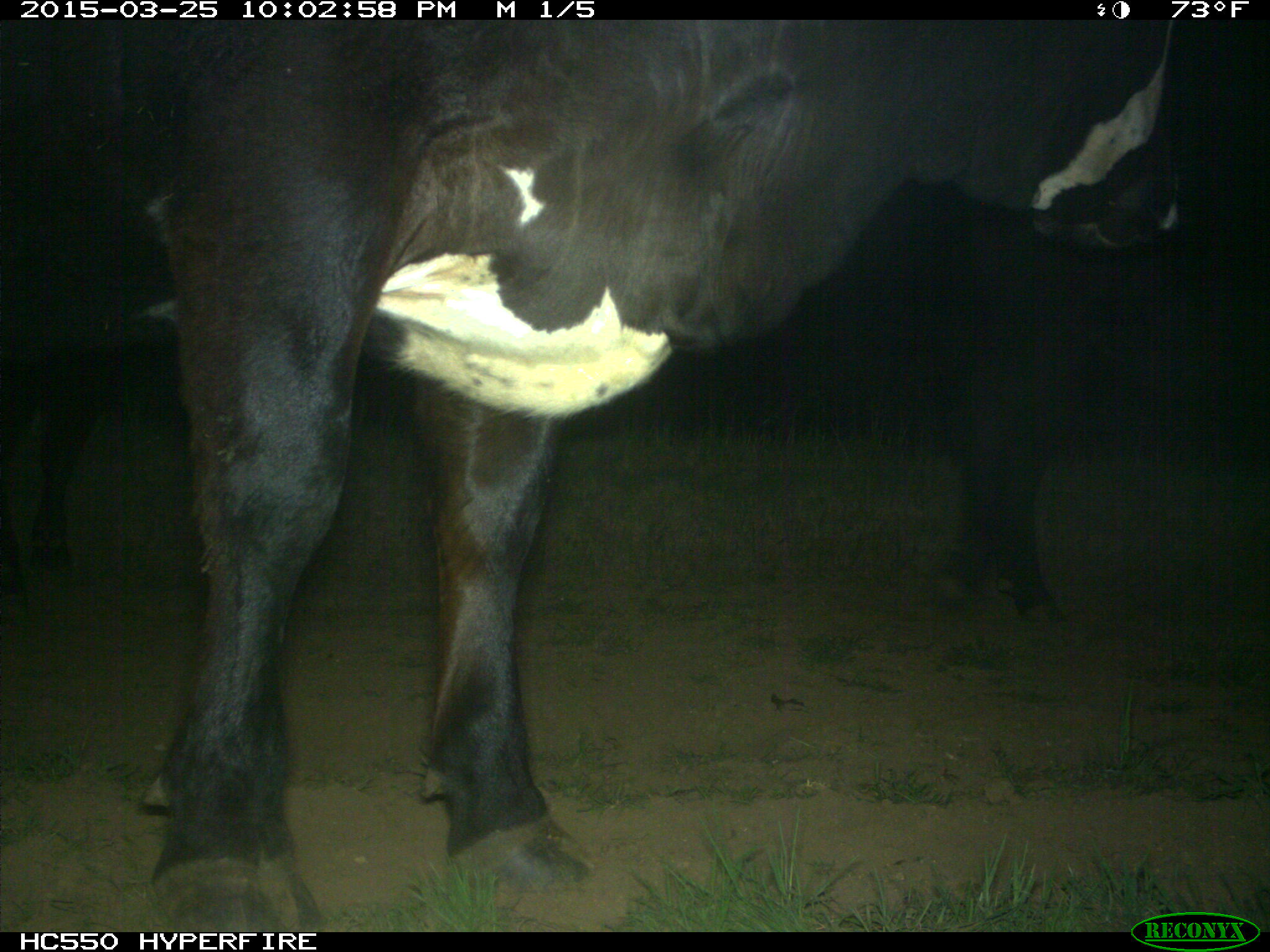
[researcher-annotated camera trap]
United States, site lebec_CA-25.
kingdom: Animalia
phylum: Chordata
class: Mammalia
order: Artiodactyla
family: Bovidae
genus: Bos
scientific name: Bos taurus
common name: domestic cow